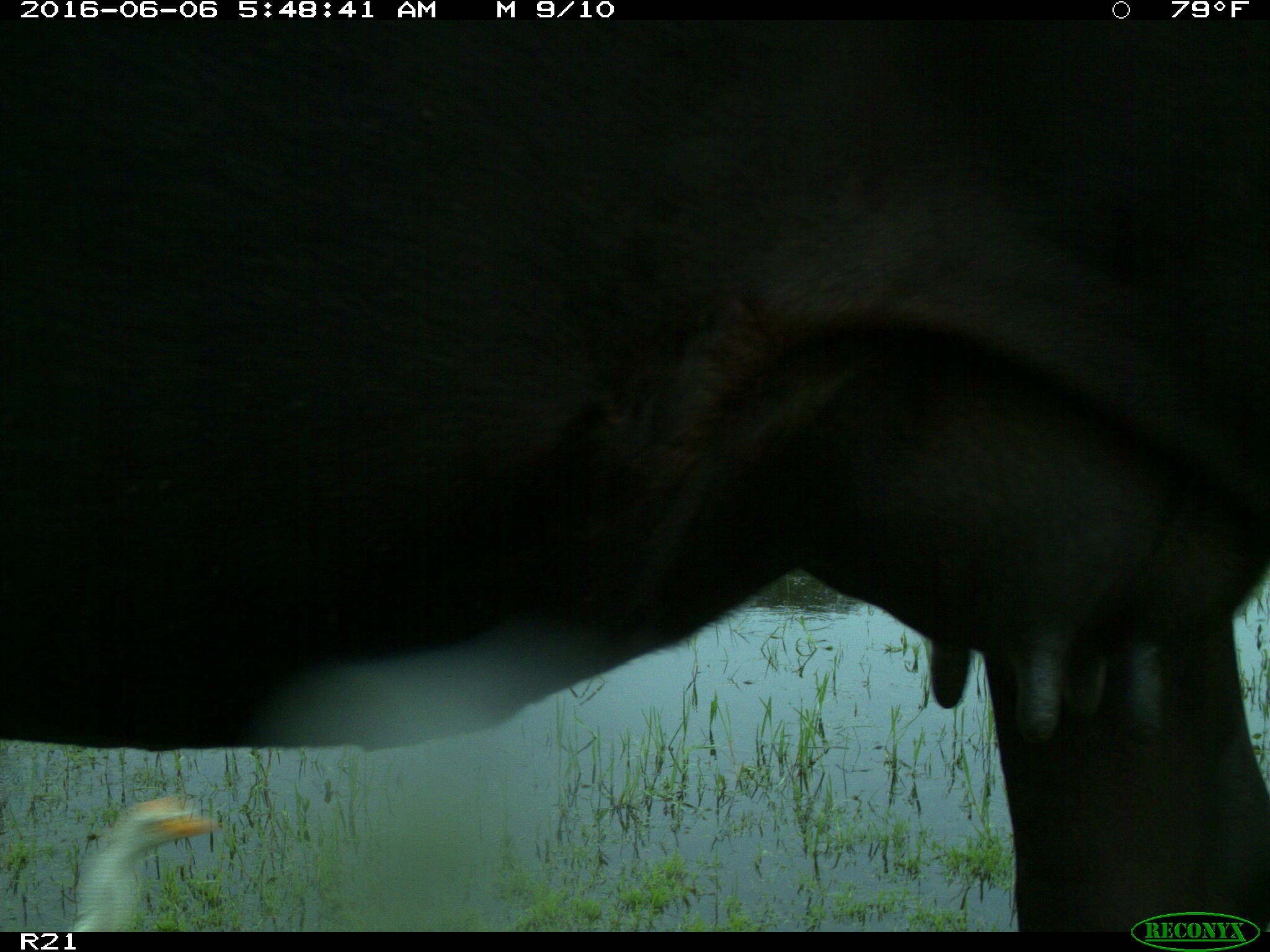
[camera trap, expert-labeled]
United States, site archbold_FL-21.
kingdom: Animalia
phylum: Chordata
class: Mammalia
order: Artiodactyla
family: Bovidae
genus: Bos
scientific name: Bos taurus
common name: domestic cow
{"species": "Bos taurus (domestic cow)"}